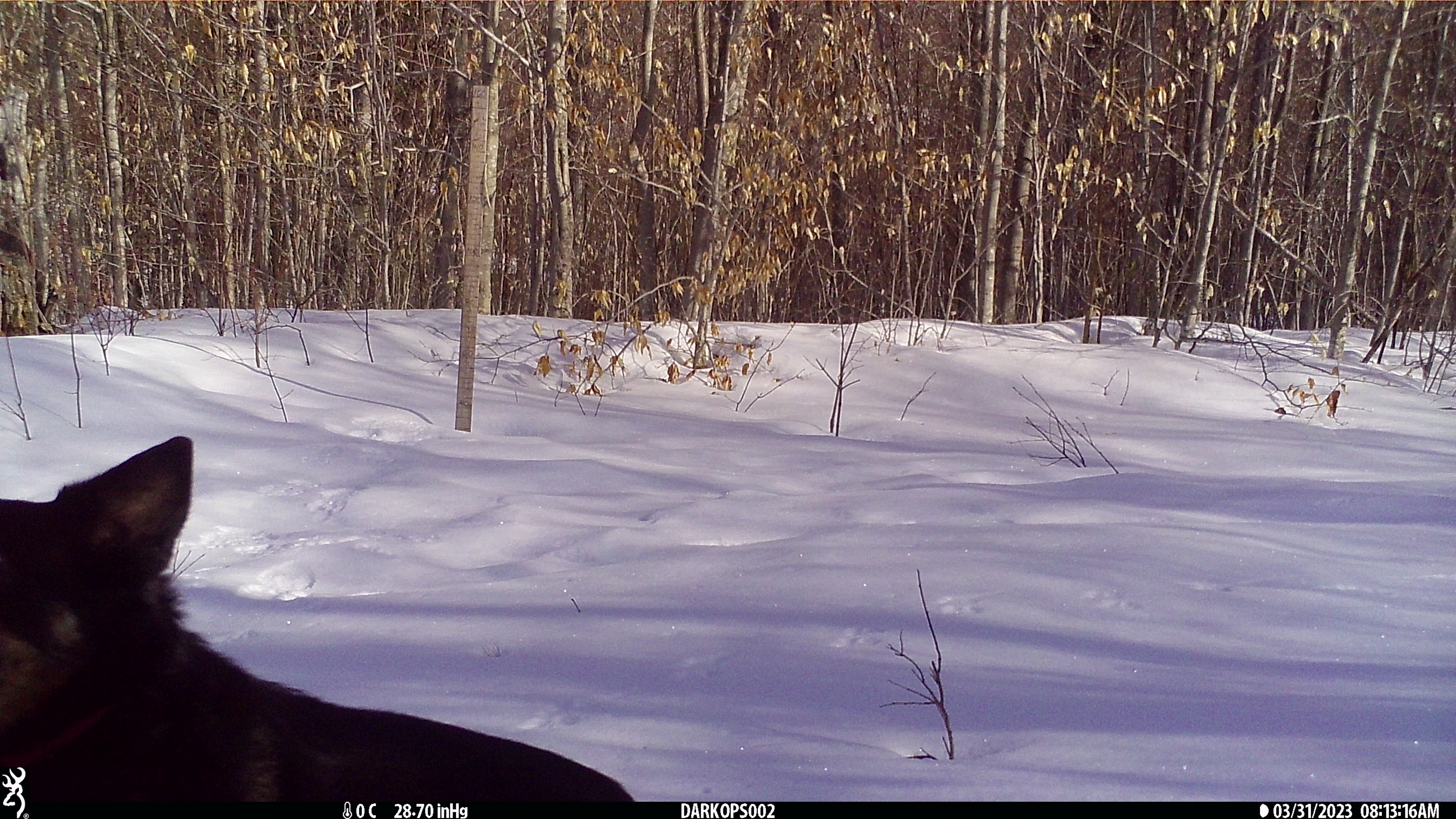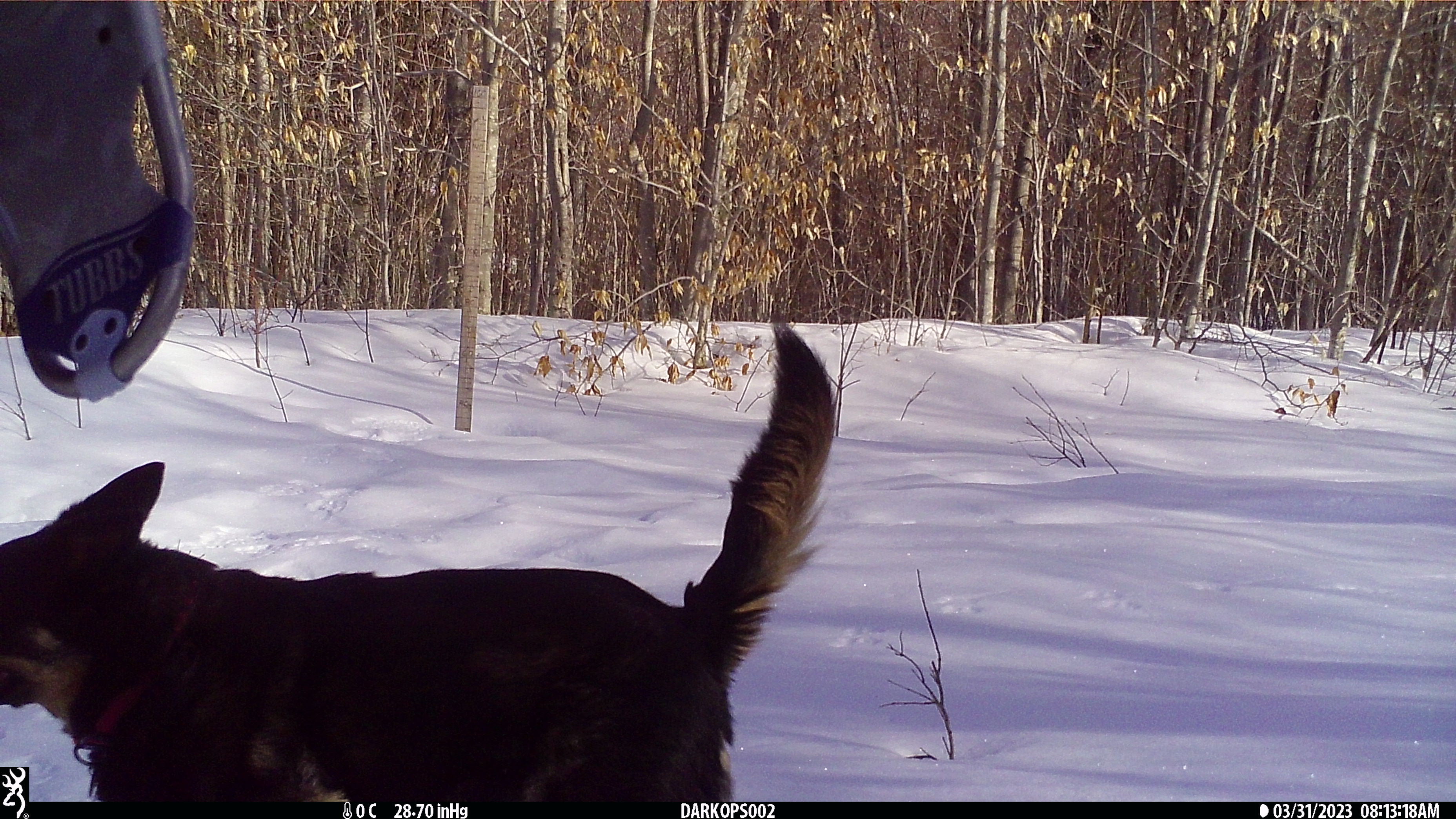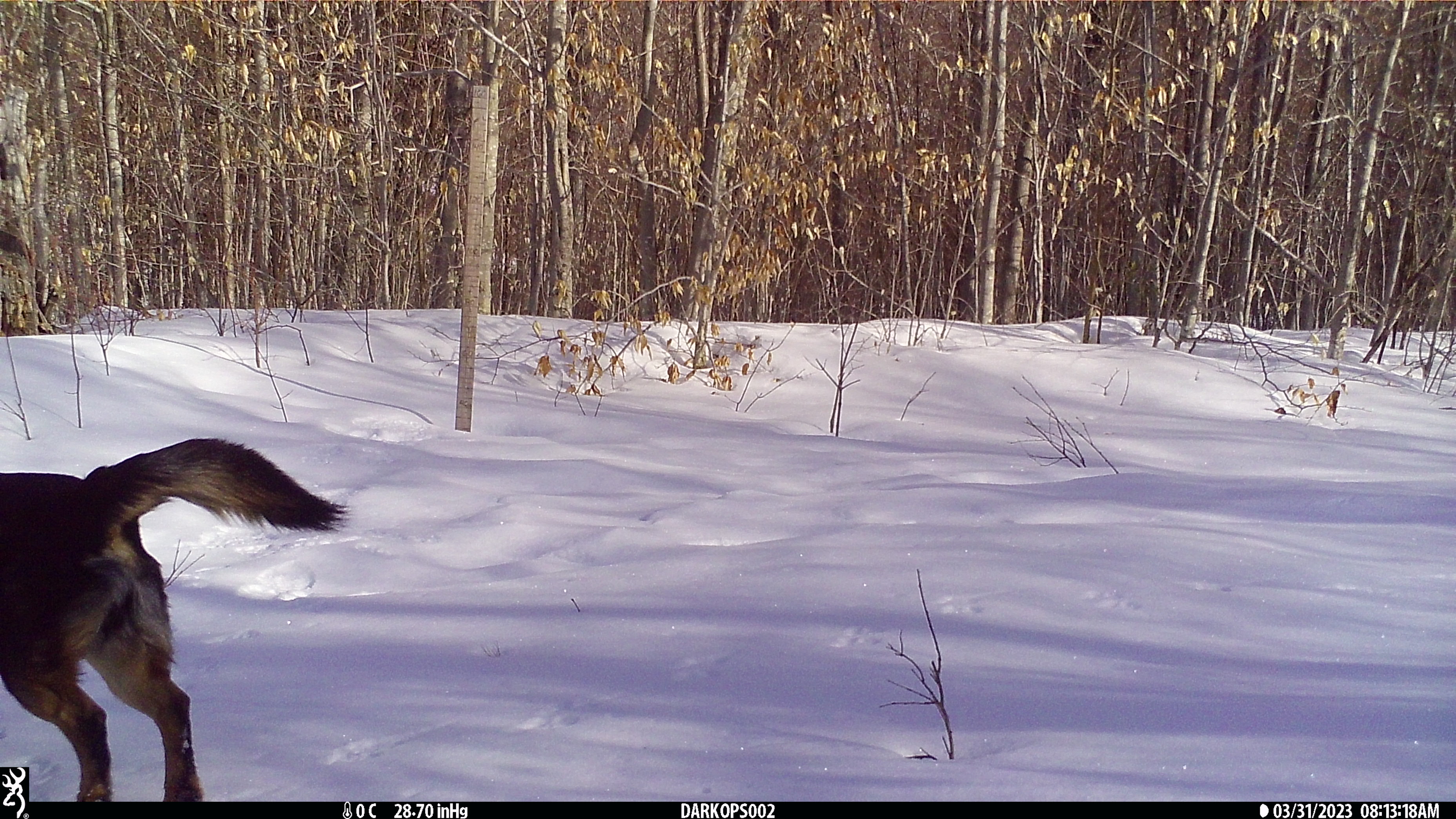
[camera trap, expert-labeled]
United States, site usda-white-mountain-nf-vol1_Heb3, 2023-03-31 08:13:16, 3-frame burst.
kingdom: Animalia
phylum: Chordata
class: Mammalia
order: Carnivora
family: Canidae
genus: Canis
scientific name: Canis familiaris familiaris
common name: domestic dog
Domestic dog (Canis familiaris familiaris).